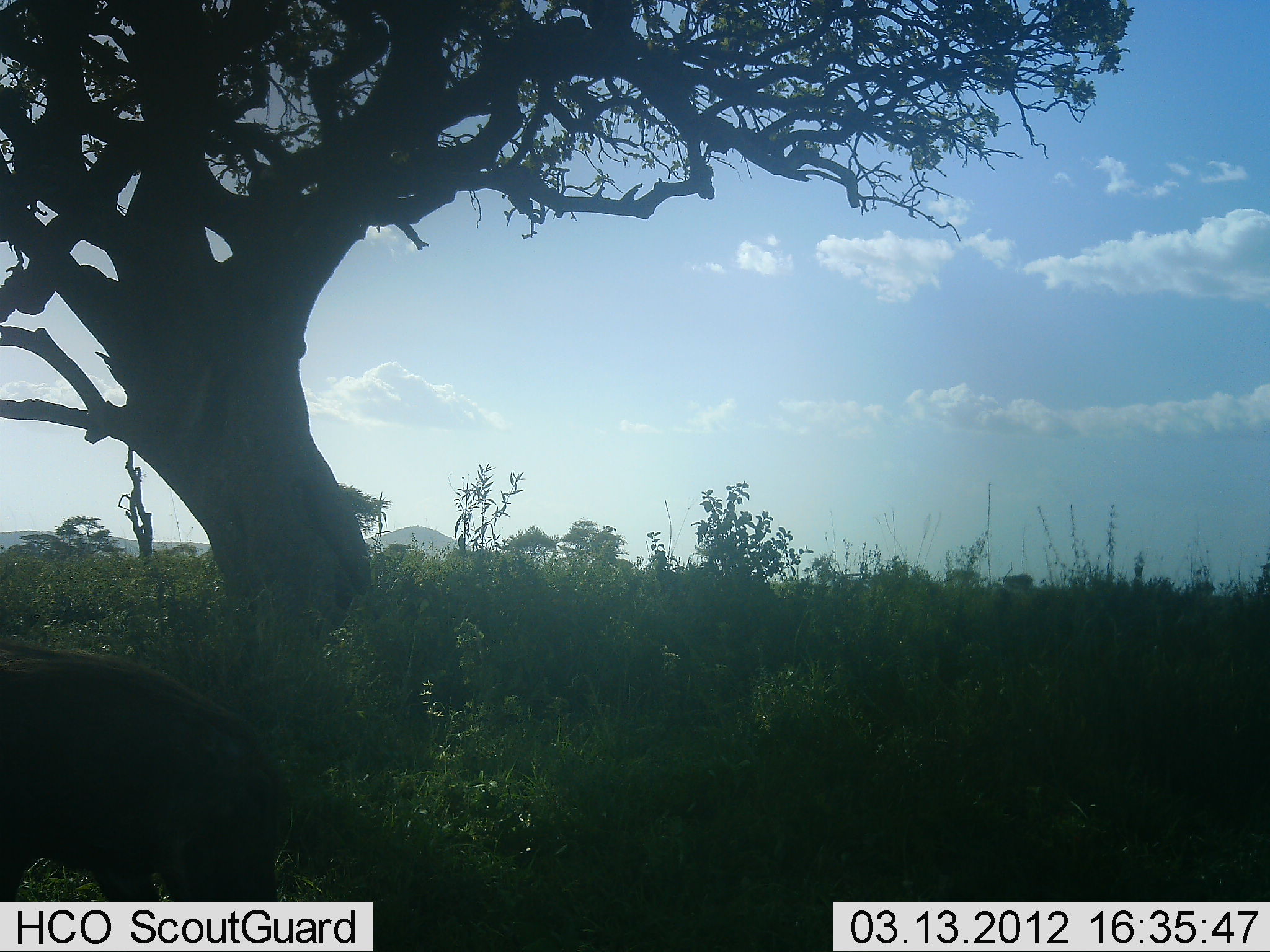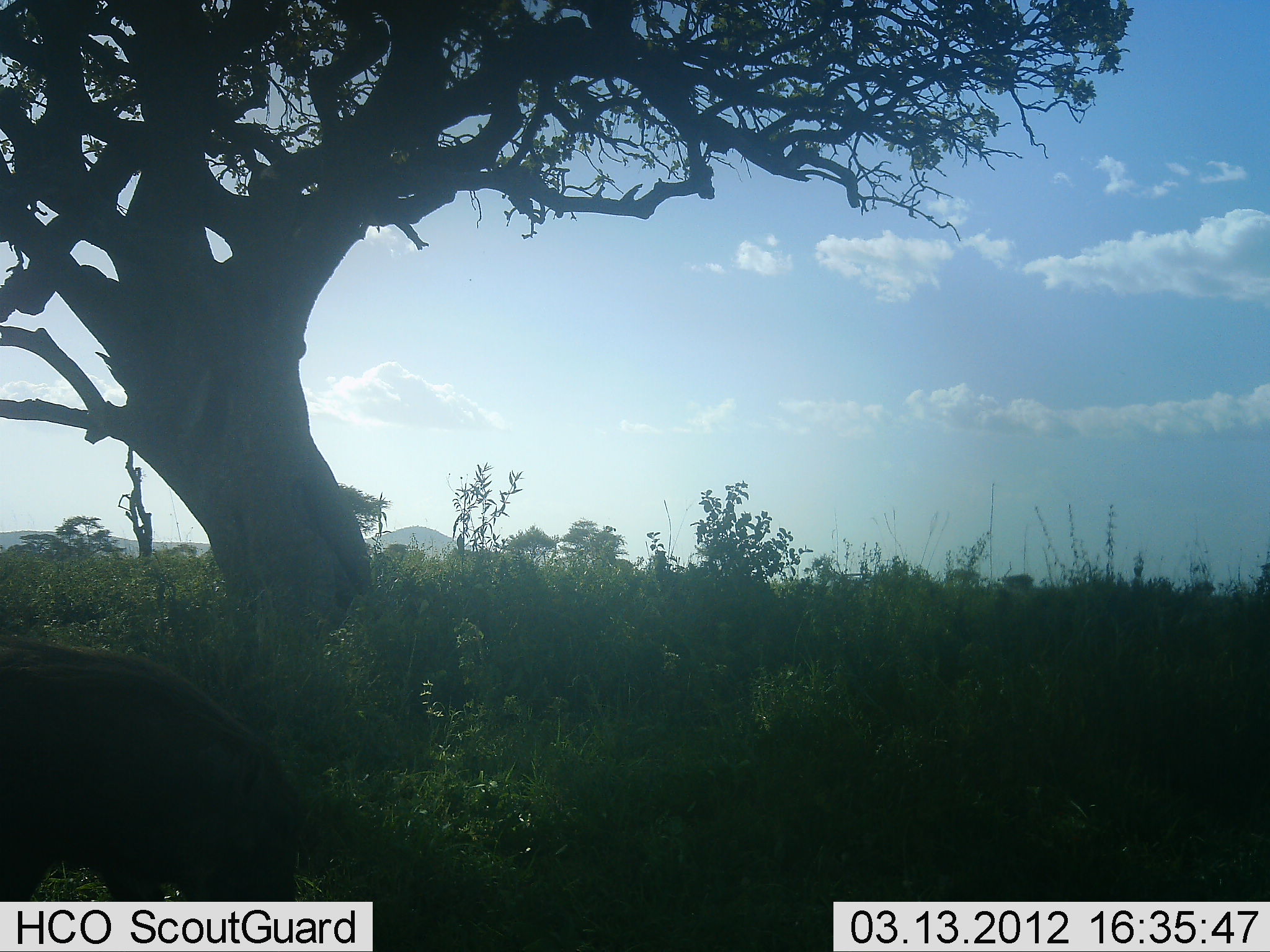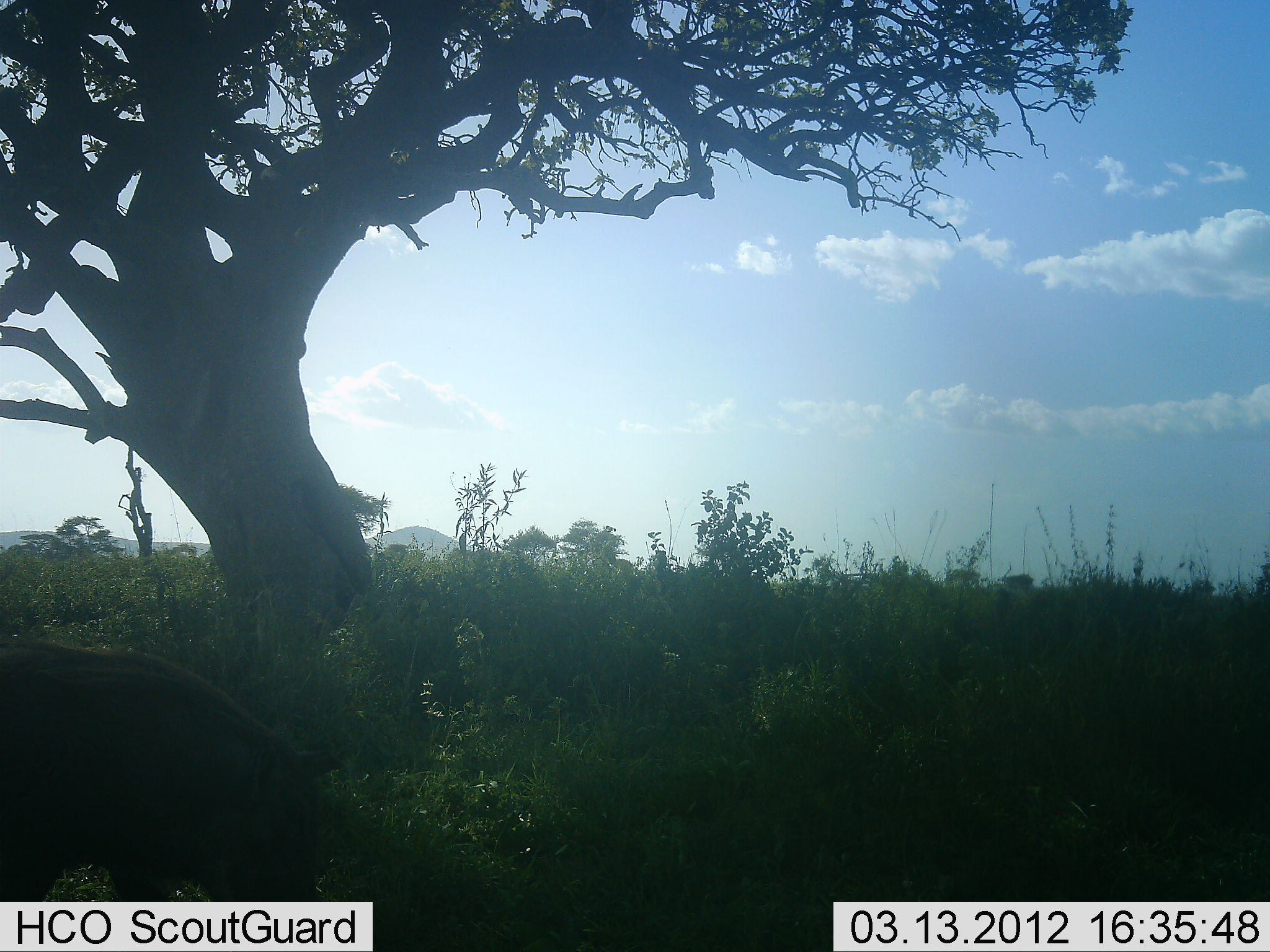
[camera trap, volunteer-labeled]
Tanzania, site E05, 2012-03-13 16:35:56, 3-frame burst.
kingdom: Animalia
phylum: Chordata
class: Mammalia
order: Artiodactyla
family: Suidae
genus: Phacochoerus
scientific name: Phacochoerus africanus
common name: warthog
Warthog (Phacochoerus africanus), count 1. Behavior (volunteer vote fractions): standing 32%, resting 0%, moving 21%, interacting 0%. Young present (vote fraction): 0%. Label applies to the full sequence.